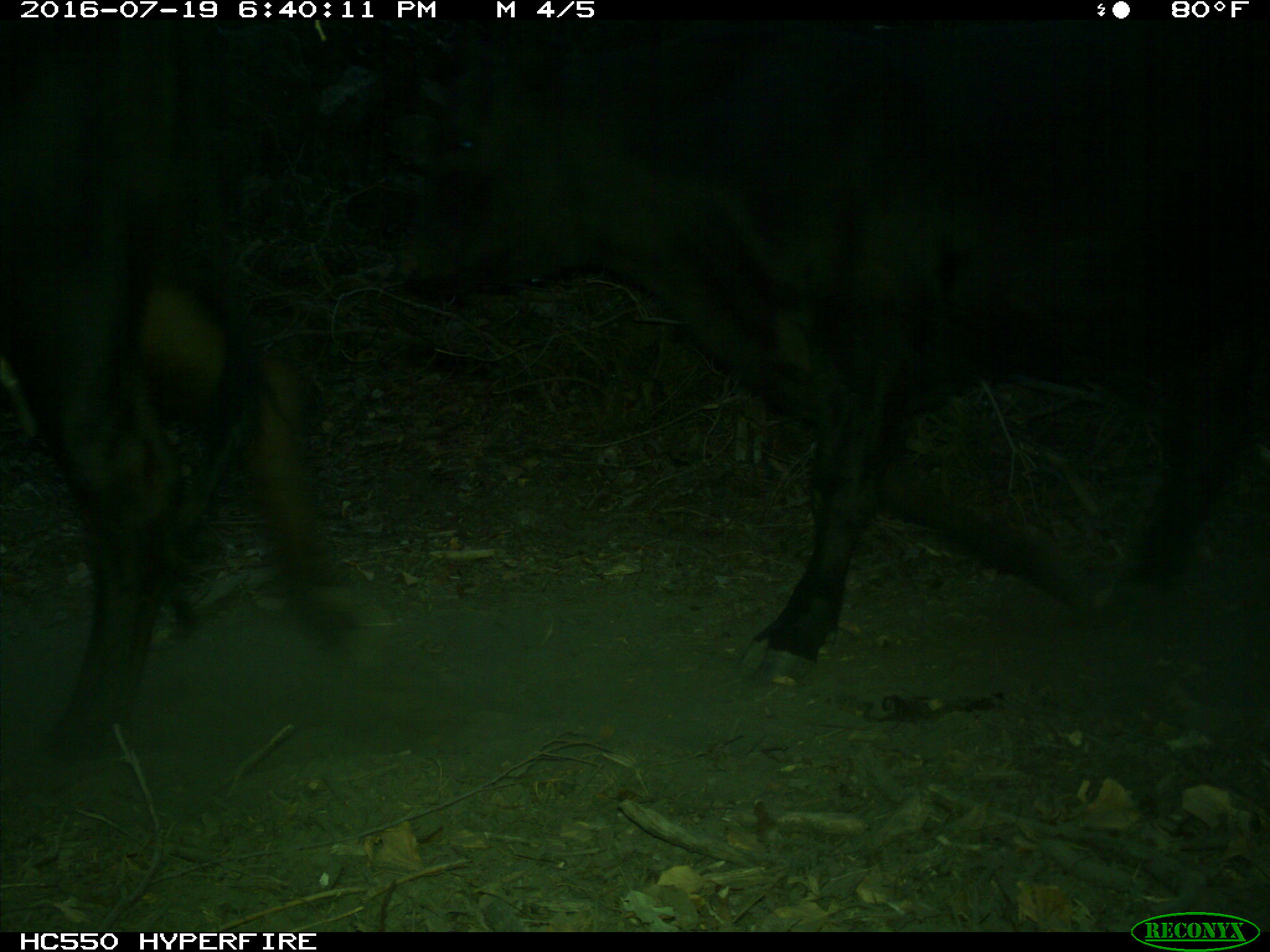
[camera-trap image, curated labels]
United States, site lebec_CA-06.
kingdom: Animalia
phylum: Chordata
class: Mammalia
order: Artiodactyla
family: Bovidae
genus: Bos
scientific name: Bos taurus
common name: domestic cow